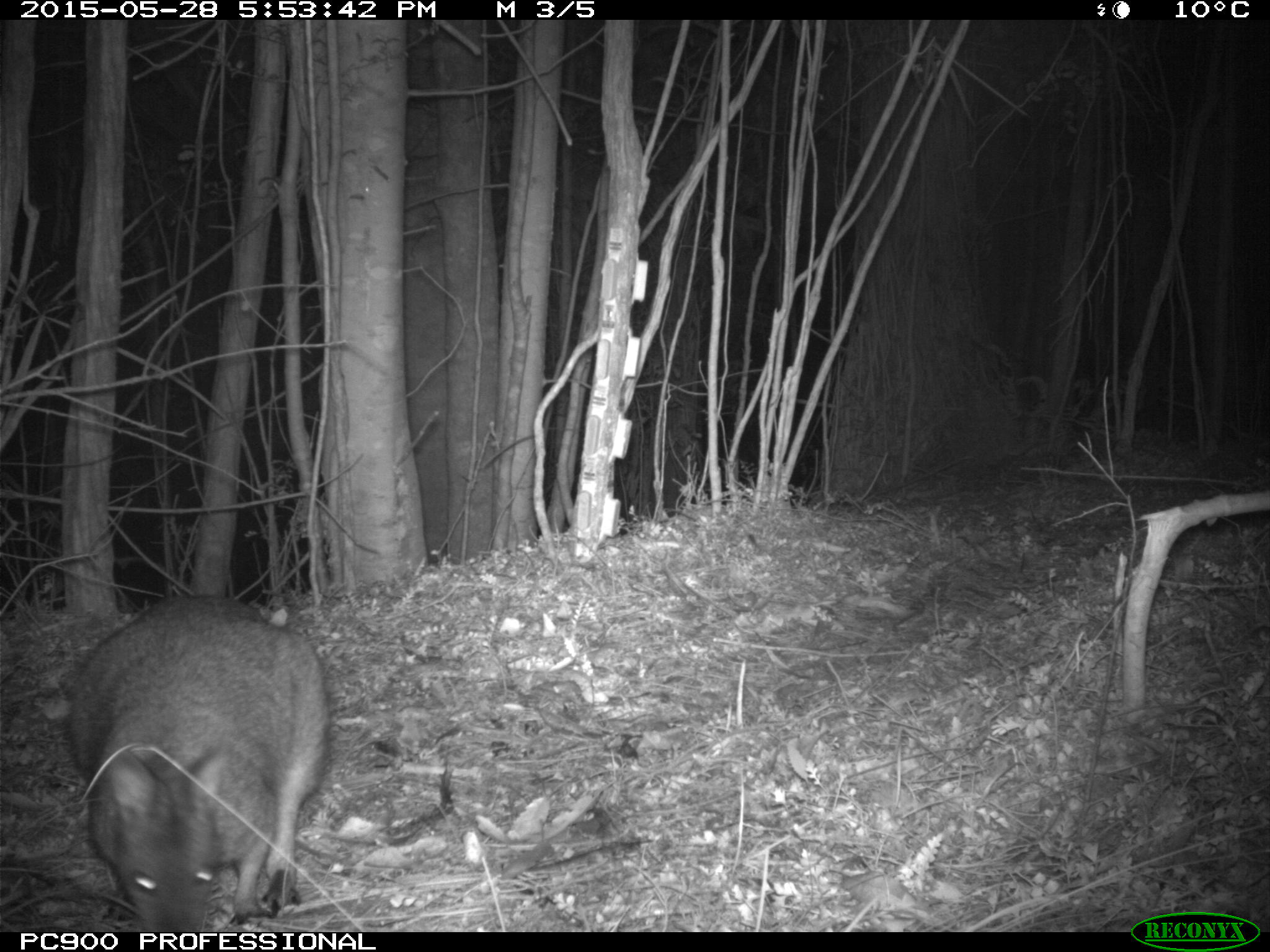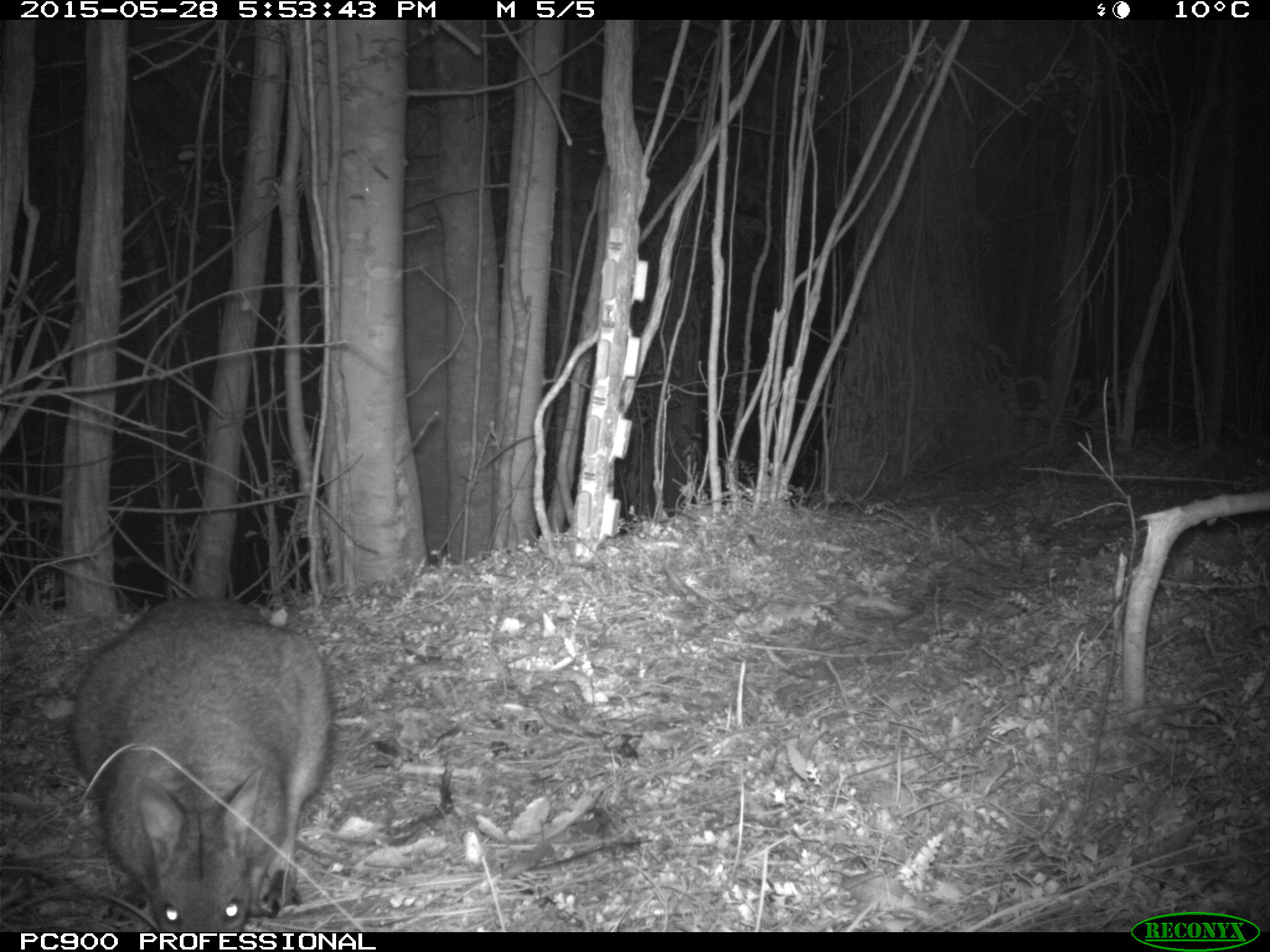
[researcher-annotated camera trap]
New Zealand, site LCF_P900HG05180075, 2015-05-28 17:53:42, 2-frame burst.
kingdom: Animalia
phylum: Chordata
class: Mammalia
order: Diprotodontia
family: Macropodidae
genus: Notamacropus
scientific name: Notamacropus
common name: wallaby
Wallaby (Notamacropus).